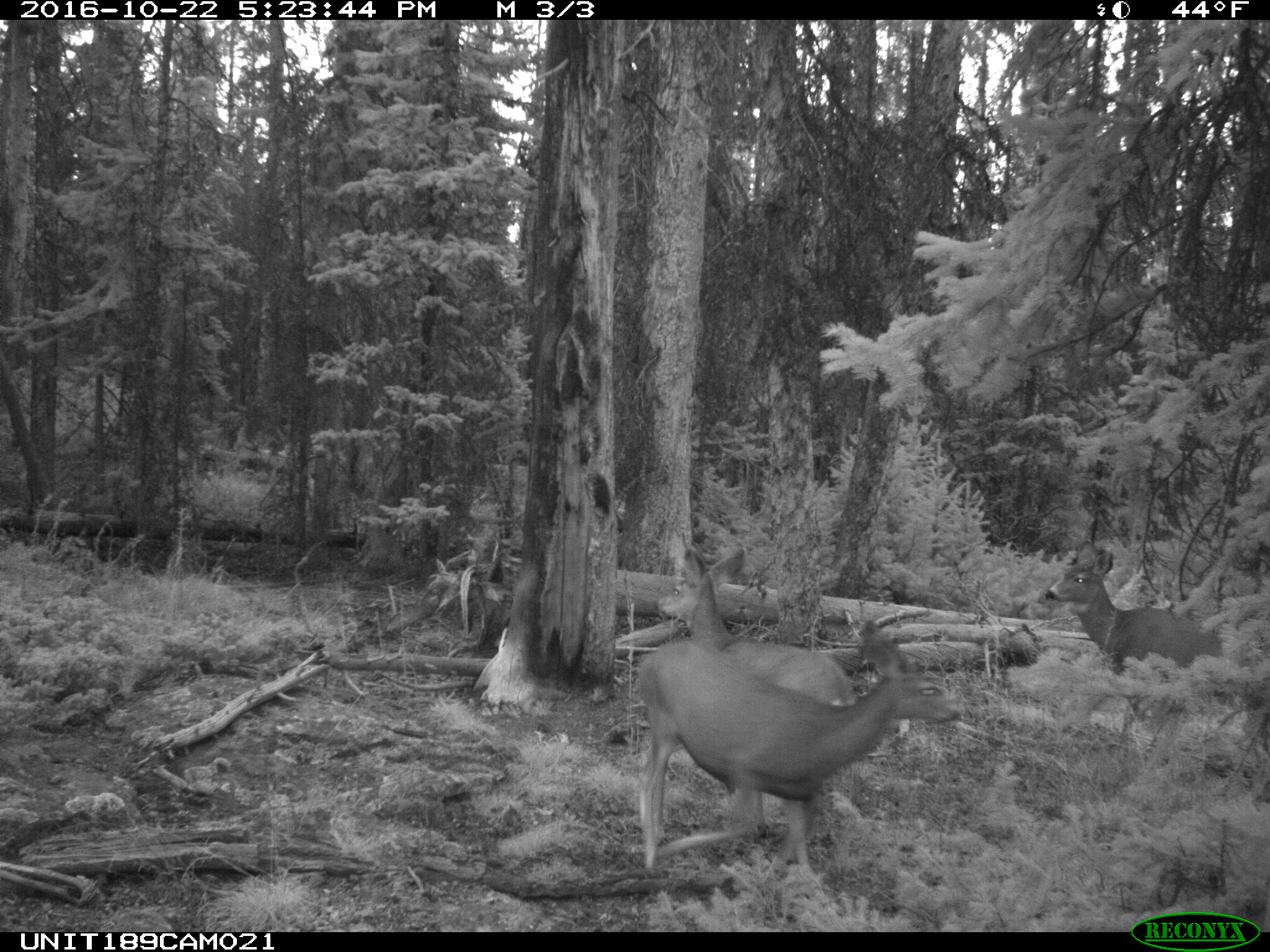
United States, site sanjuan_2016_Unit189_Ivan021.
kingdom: Animalia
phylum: Chordata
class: Mammalia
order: Artiodactyla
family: Cervidae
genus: Odocoileus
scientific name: Odocoileus hemionus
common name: mule deer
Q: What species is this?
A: Odocoileus hemionus (mule deer).